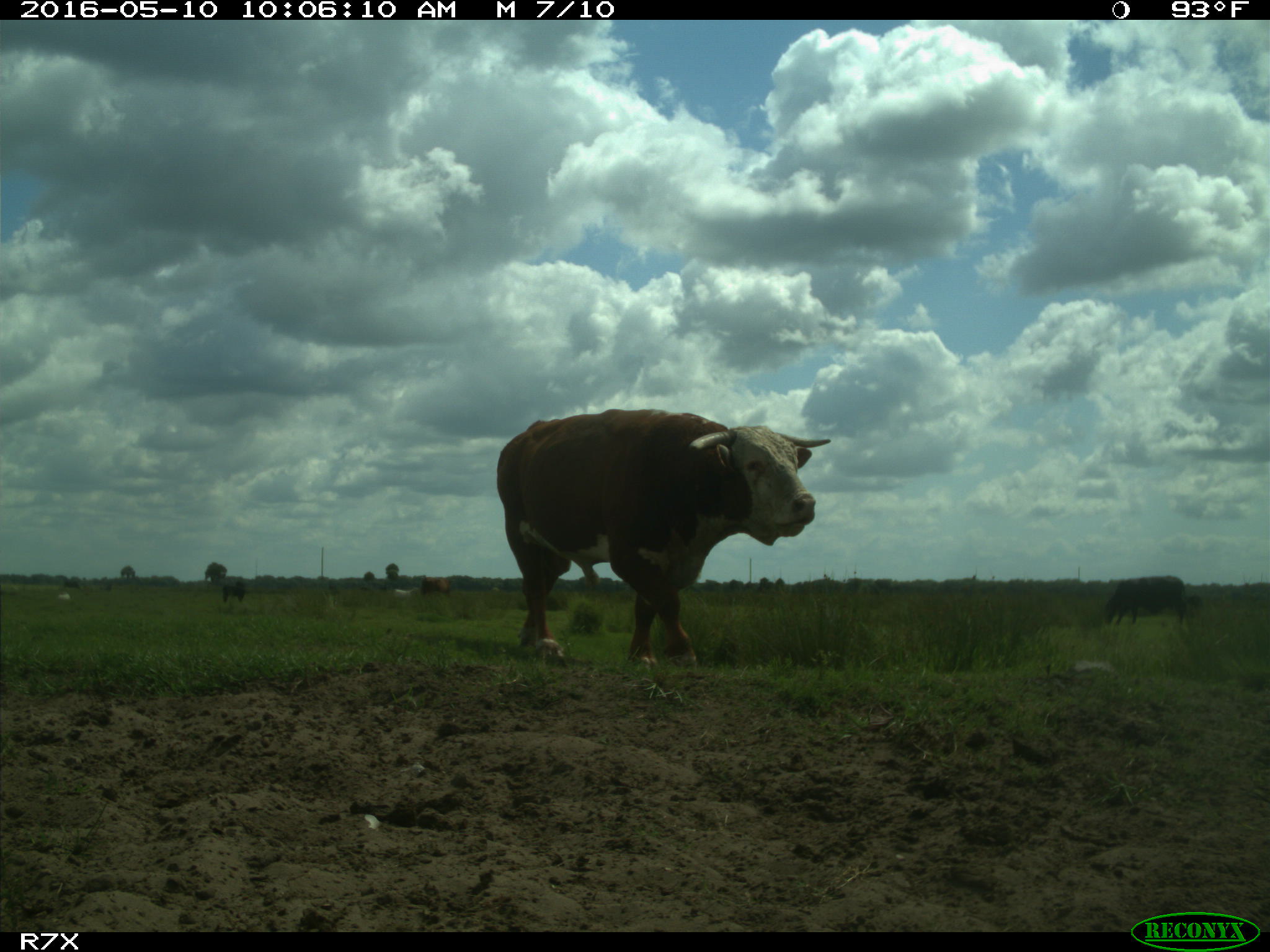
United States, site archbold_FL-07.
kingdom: Animalia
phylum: Chordata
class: Mammalia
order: Artiodactyla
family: Bovidae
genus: Bos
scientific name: Bos taurus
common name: domestic cow